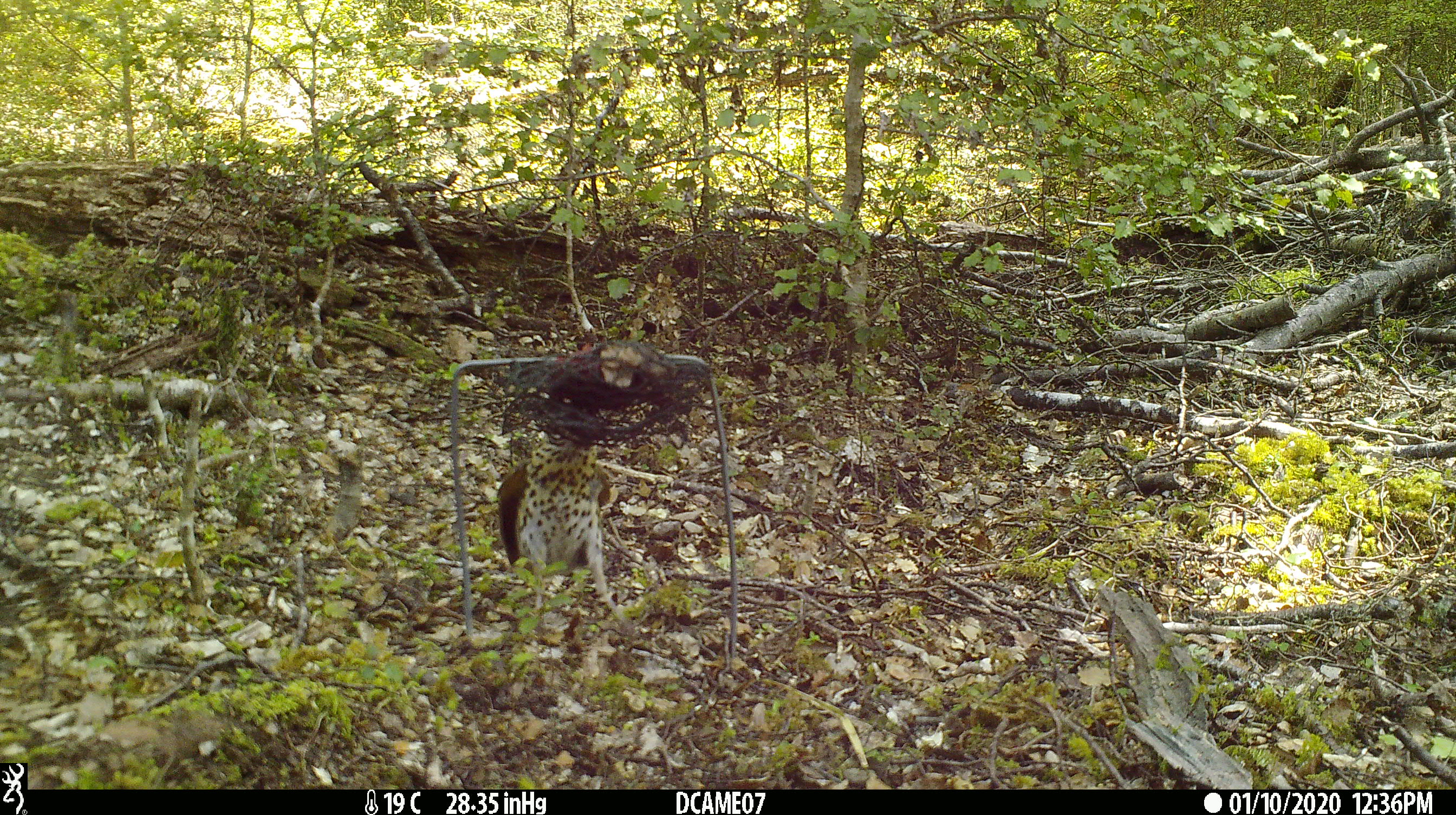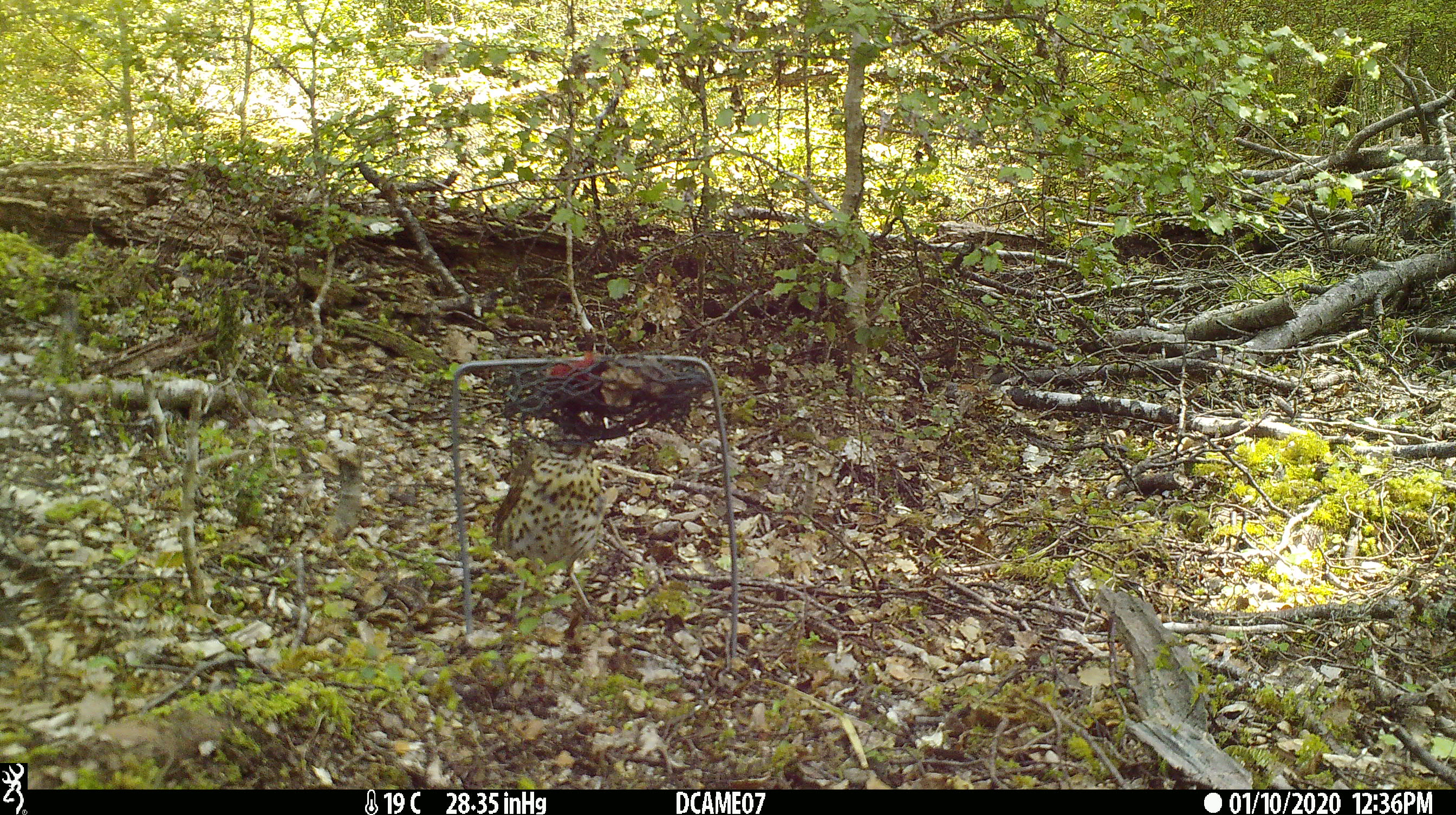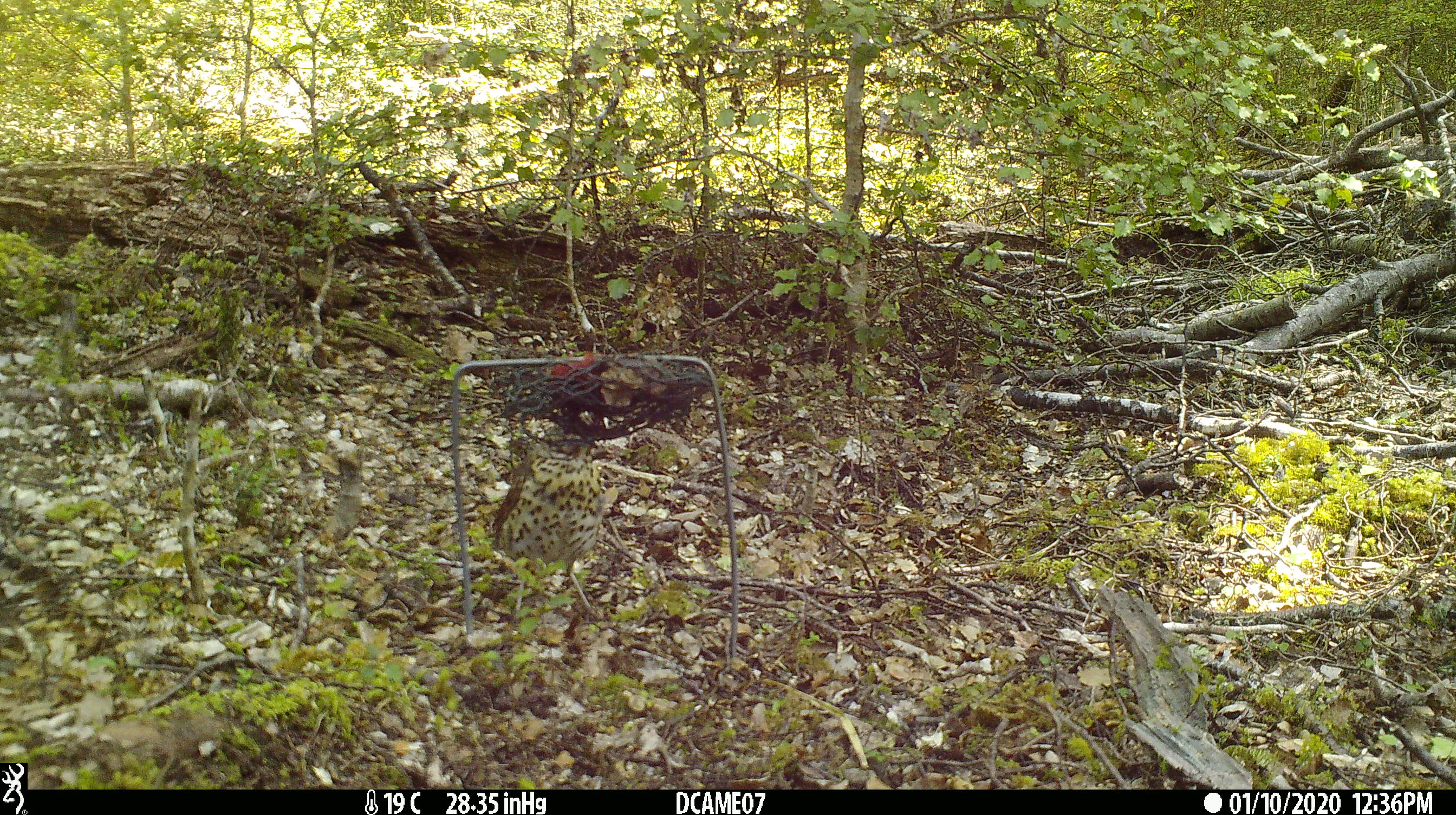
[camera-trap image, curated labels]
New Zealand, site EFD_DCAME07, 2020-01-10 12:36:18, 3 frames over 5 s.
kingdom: Animalia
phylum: Chordata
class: Aves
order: Passeriformes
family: Turdidae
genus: Turdus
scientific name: Turdus philomelos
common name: song thrush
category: thrush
Thrush (song thrush) (Turdus philomelos).